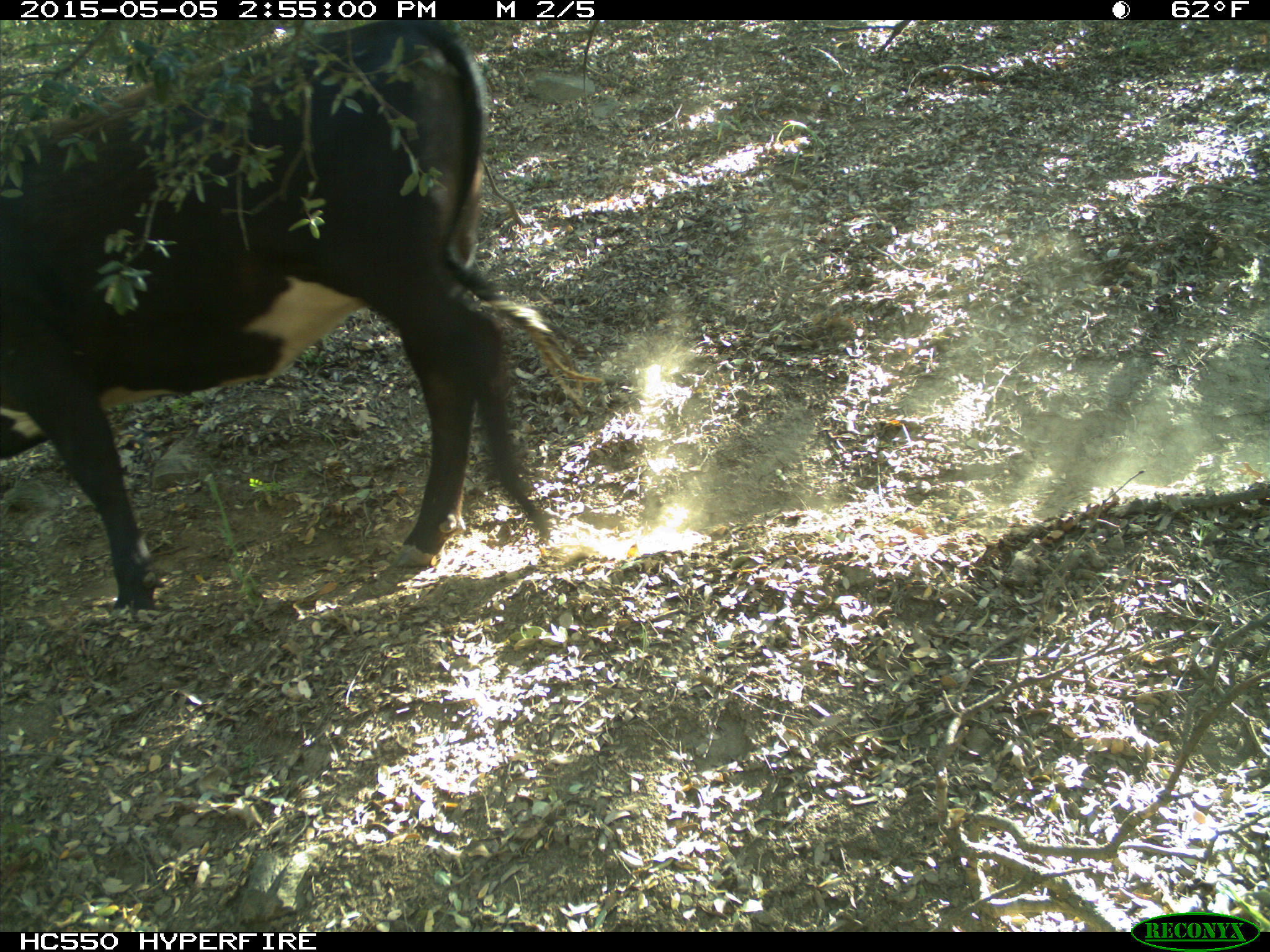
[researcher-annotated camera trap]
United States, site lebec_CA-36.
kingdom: Animalia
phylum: Chordata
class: Mammalia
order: Artiodactyla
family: Bovidae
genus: Bos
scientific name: Bos taurus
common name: domestic cow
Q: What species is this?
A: Bos taurus (domestic cow).